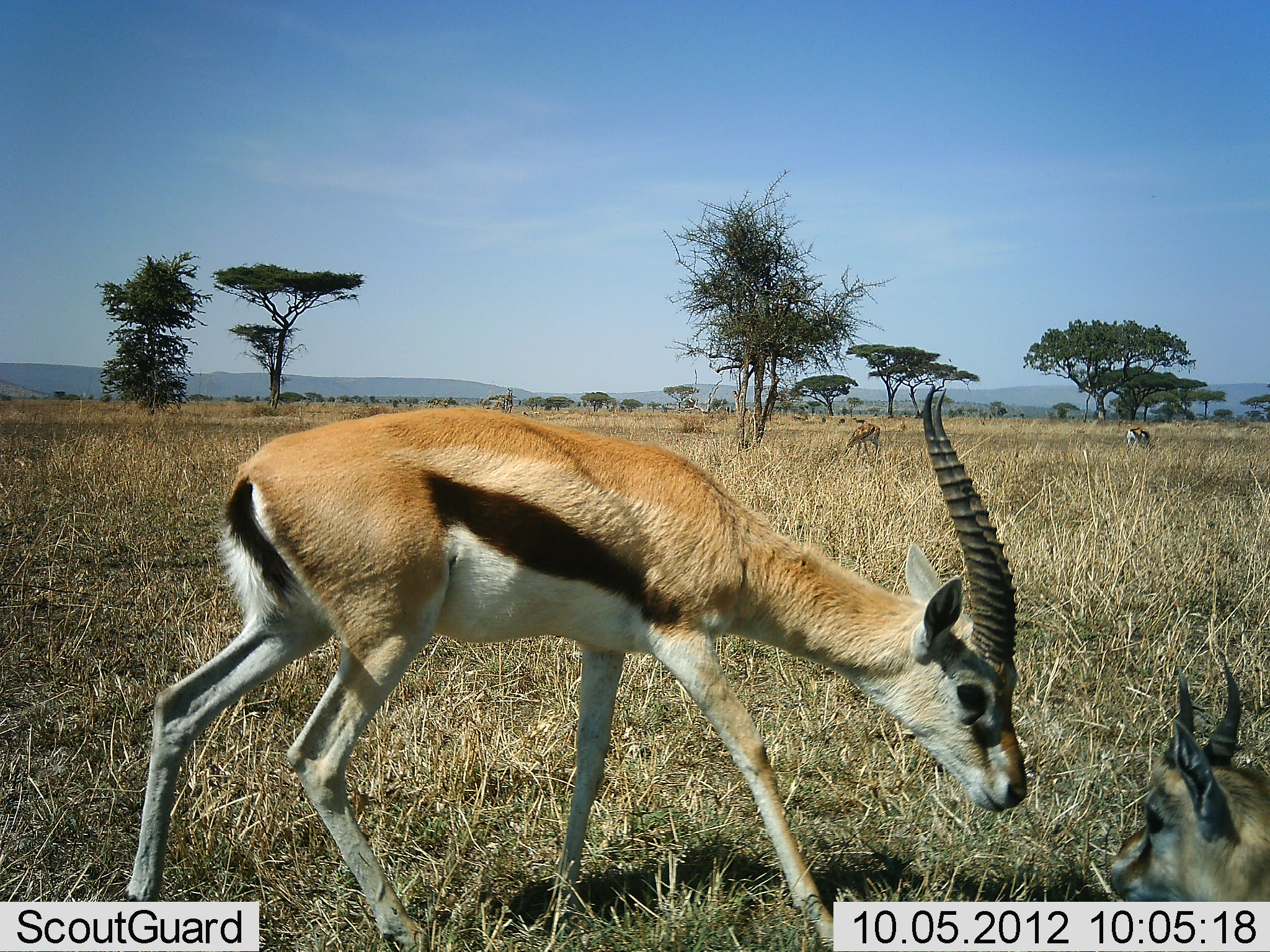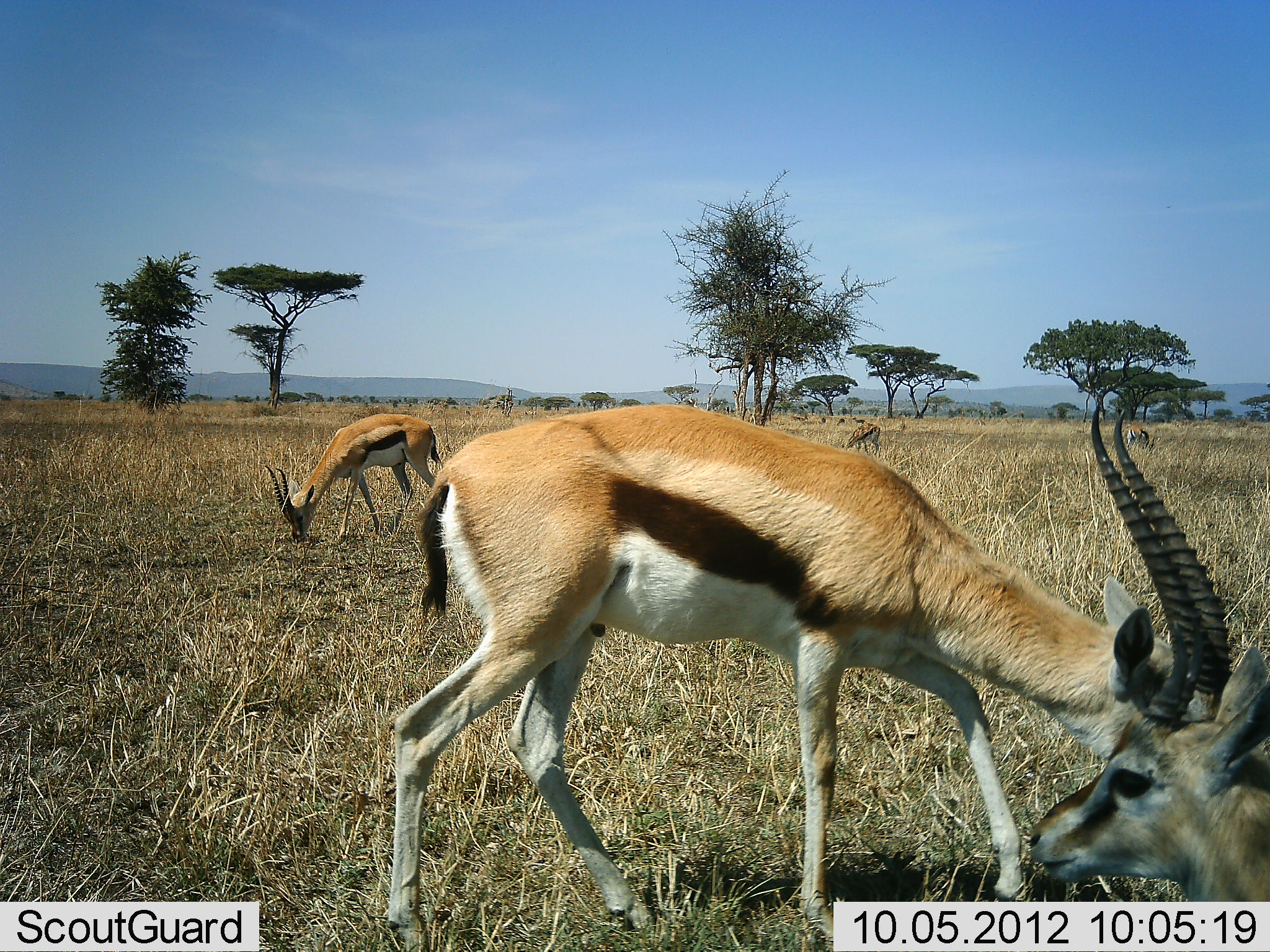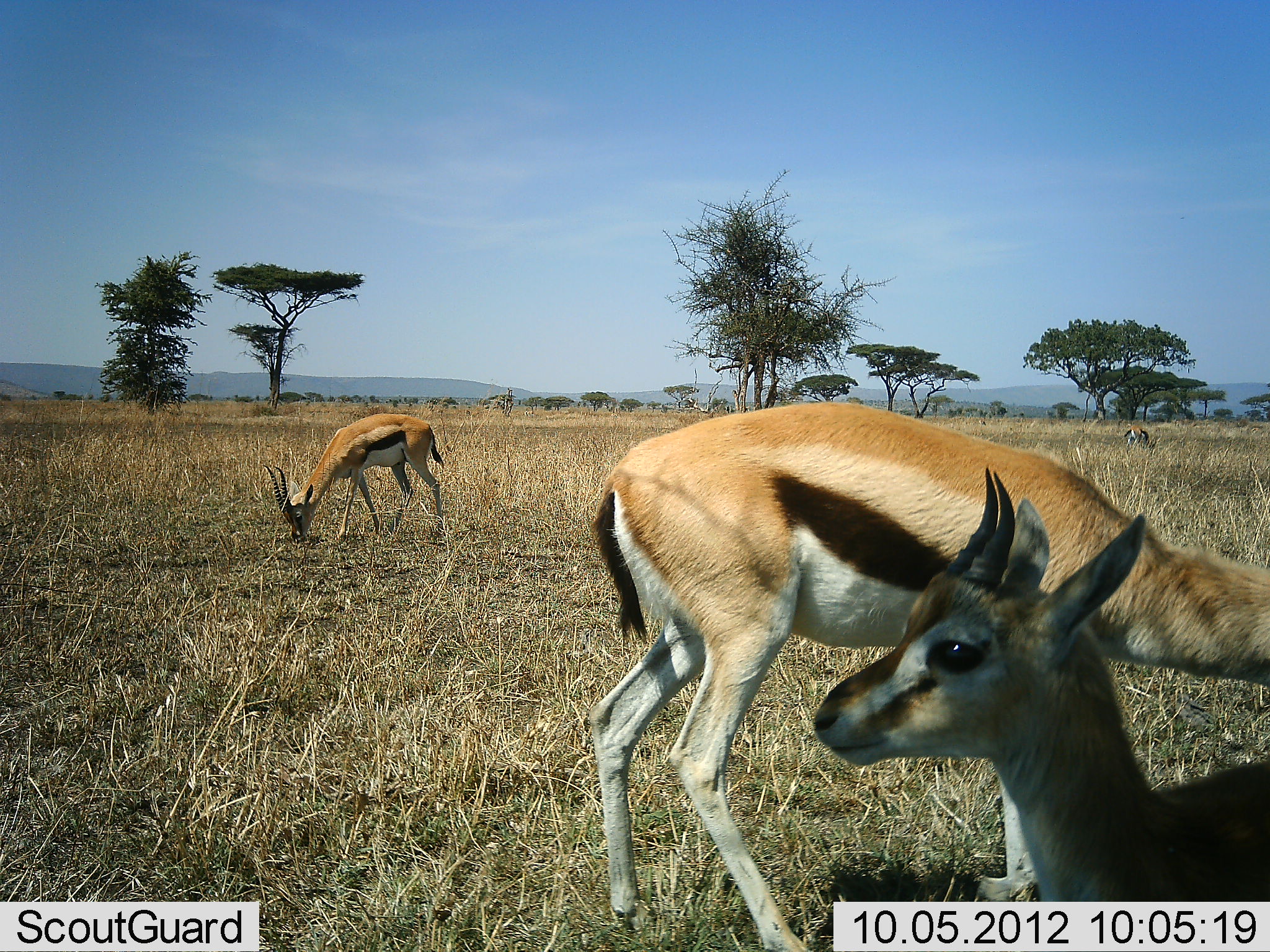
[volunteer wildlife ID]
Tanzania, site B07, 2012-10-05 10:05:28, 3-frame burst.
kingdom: Animalia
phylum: Chordata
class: Mammalia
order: Artiodactyla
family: Bovidae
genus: Eudorcas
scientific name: Eudorcas thomsonii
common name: thomson's gazelle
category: gazellethomsons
Gazellethomsons (thomson's gazelle) (Eudorcas thomsonii), count 3. Behavior (volunteer vote fractions): standing 20%, resting 20%, moving 50%, interacting 0%. Young present (vote fraction): 0%. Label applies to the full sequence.